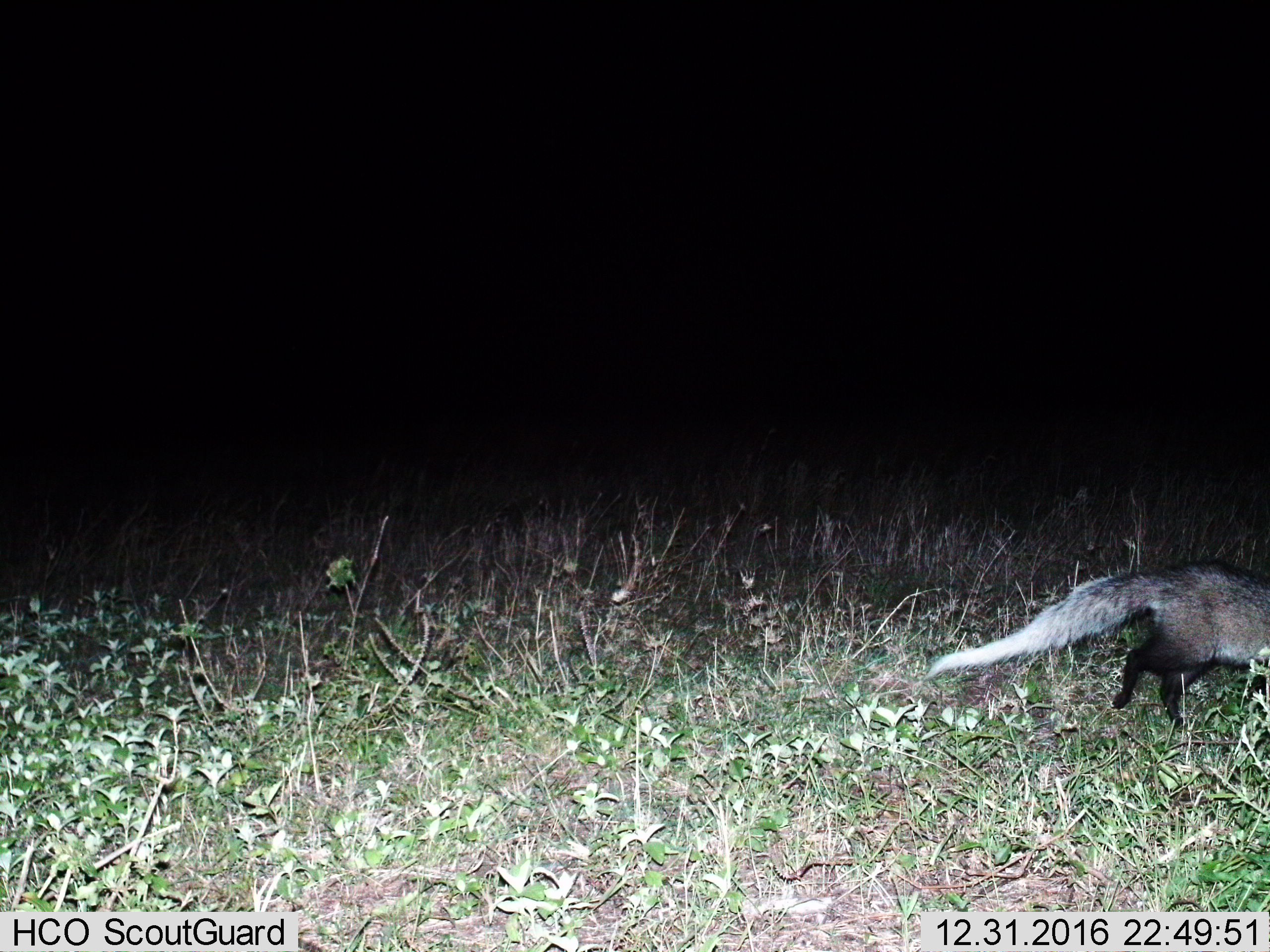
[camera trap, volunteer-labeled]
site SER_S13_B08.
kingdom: Animalia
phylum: Chordata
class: Mammalia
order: Carnivora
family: Herpestidae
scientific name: Herpestidae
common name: mongoose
Mongoose (Herpestidae), count 1. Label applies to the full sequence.